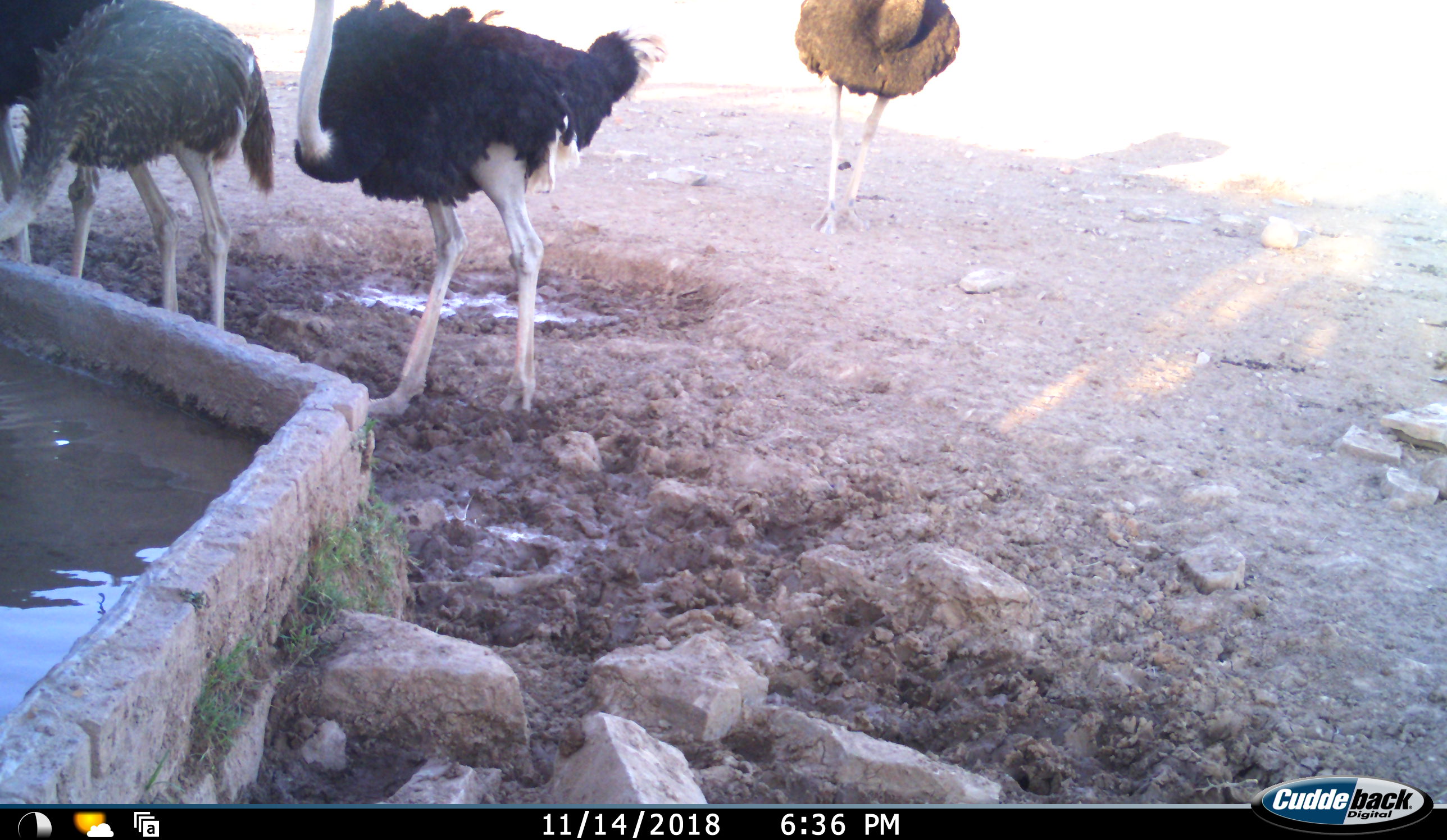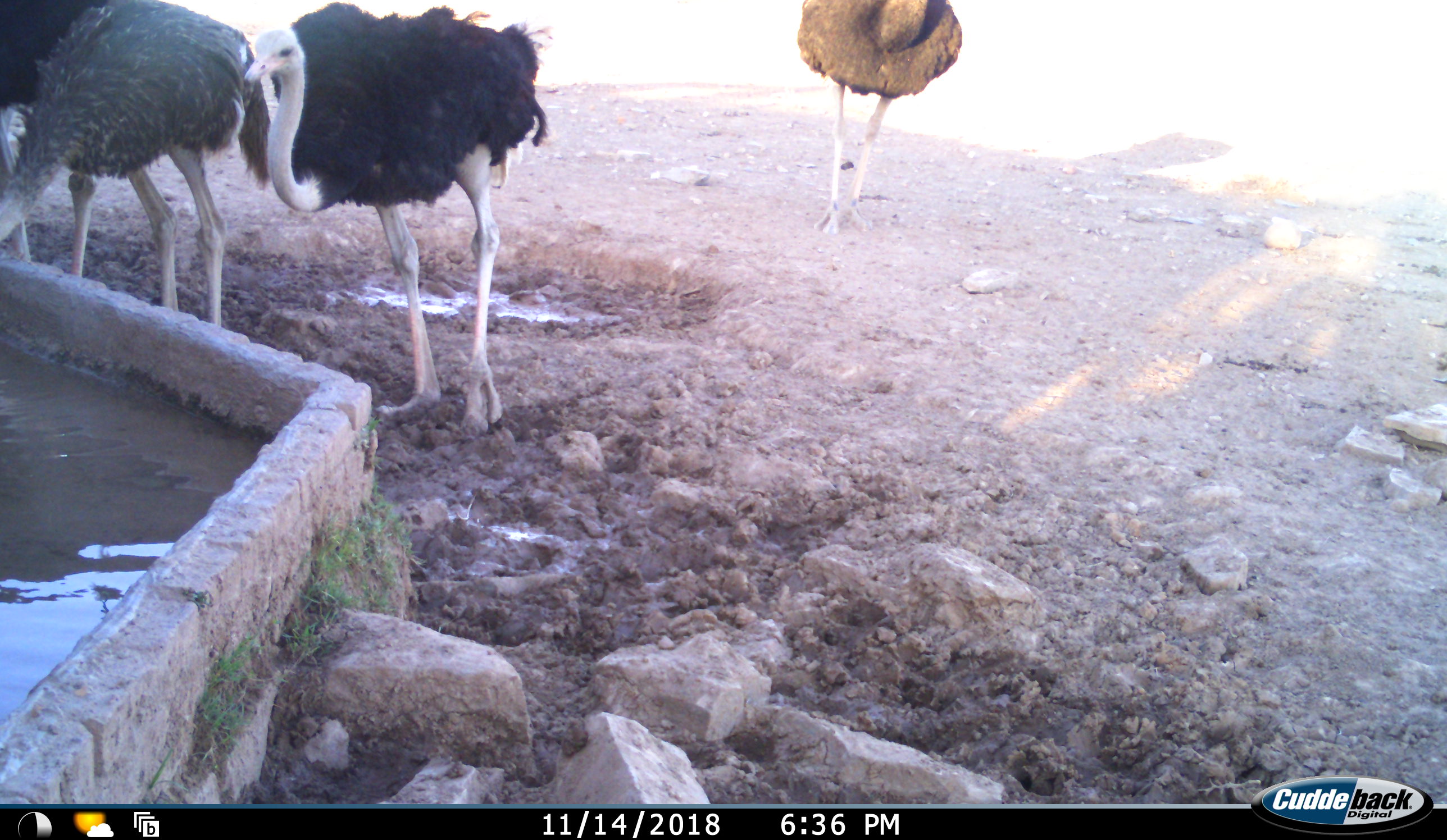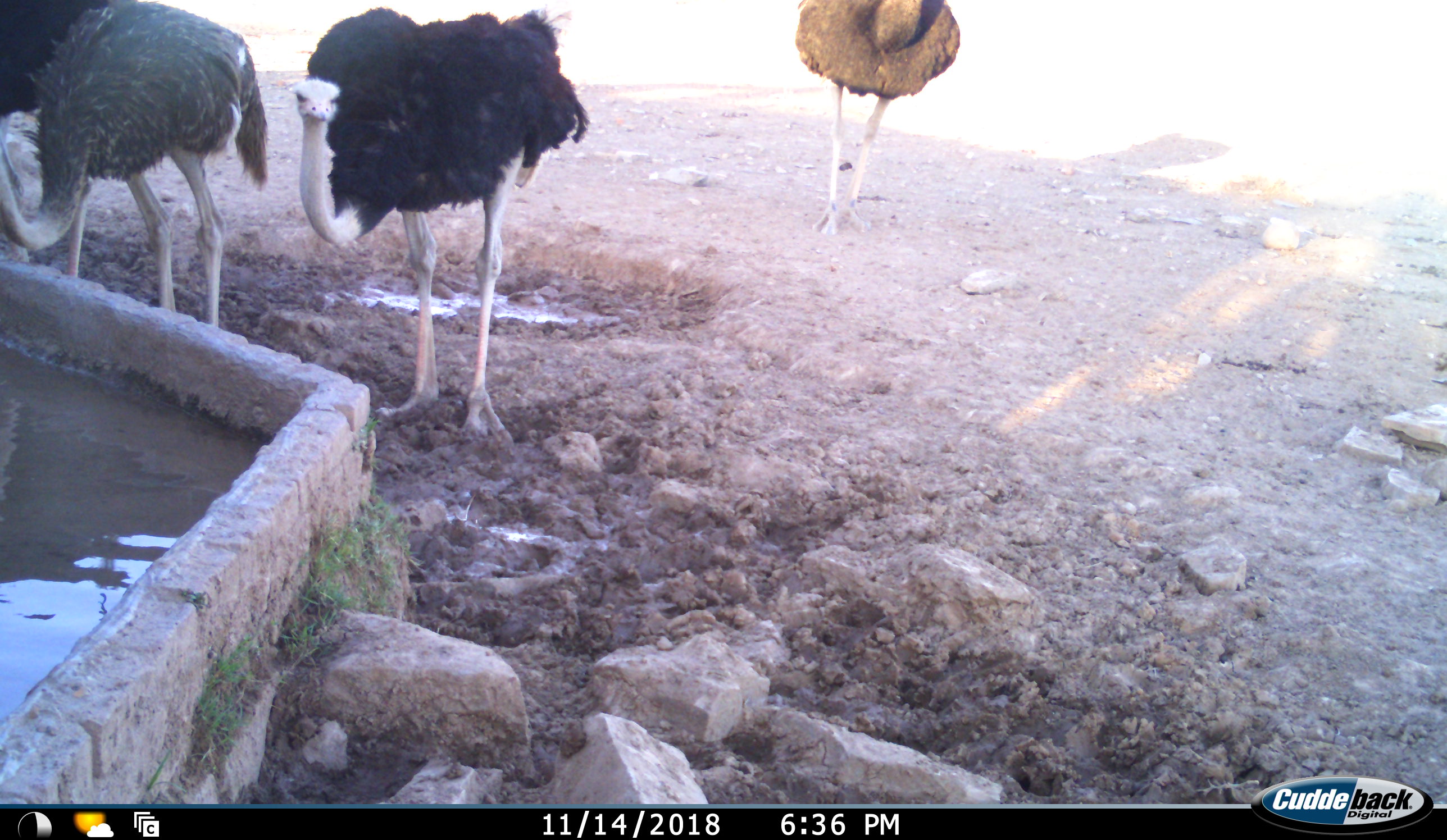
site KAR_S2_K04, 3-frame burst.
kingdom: Animalia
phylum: Chordata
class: Aves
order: Struthioniformes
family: Struthionidae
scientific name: Struthionidae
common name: ostrich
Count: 4.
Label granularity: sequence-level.